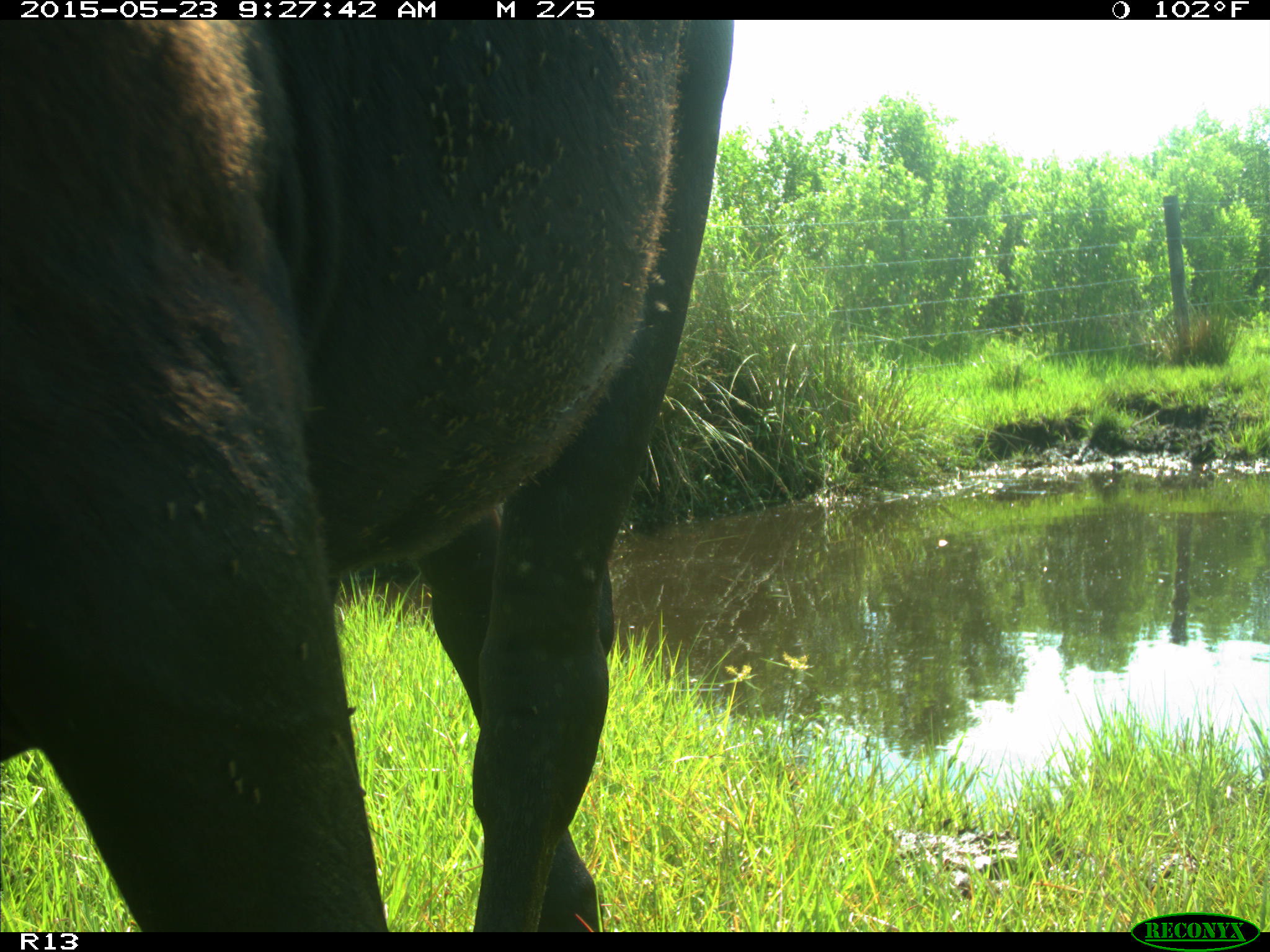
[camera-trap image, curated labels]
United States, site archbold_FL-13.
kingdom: Animalia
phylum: Chordata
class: Mammalia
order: Artiodactyla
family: Bovidae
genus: Bos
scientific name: Bos taurus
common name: domestic cow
Bos taurus (domestic cow).